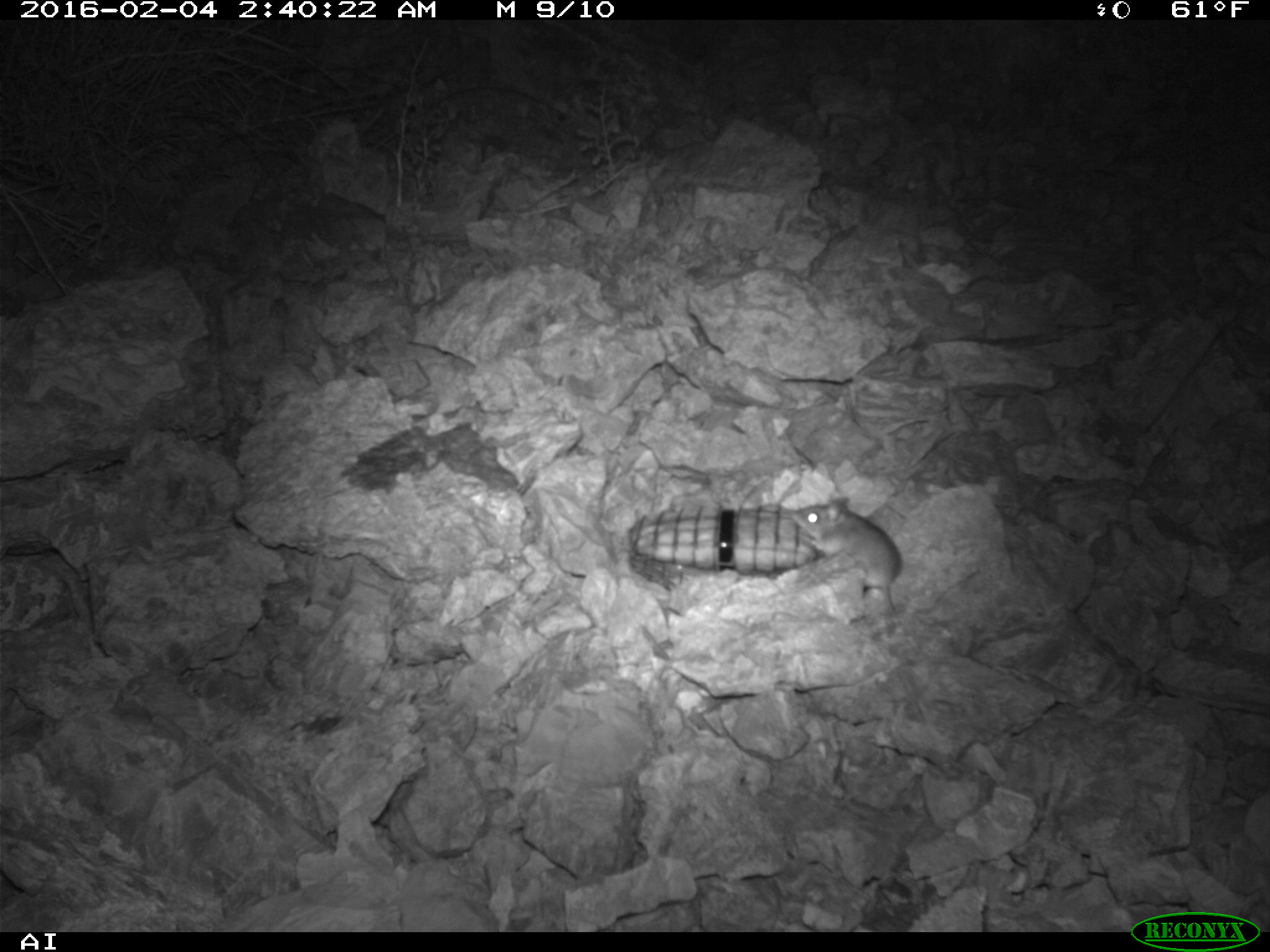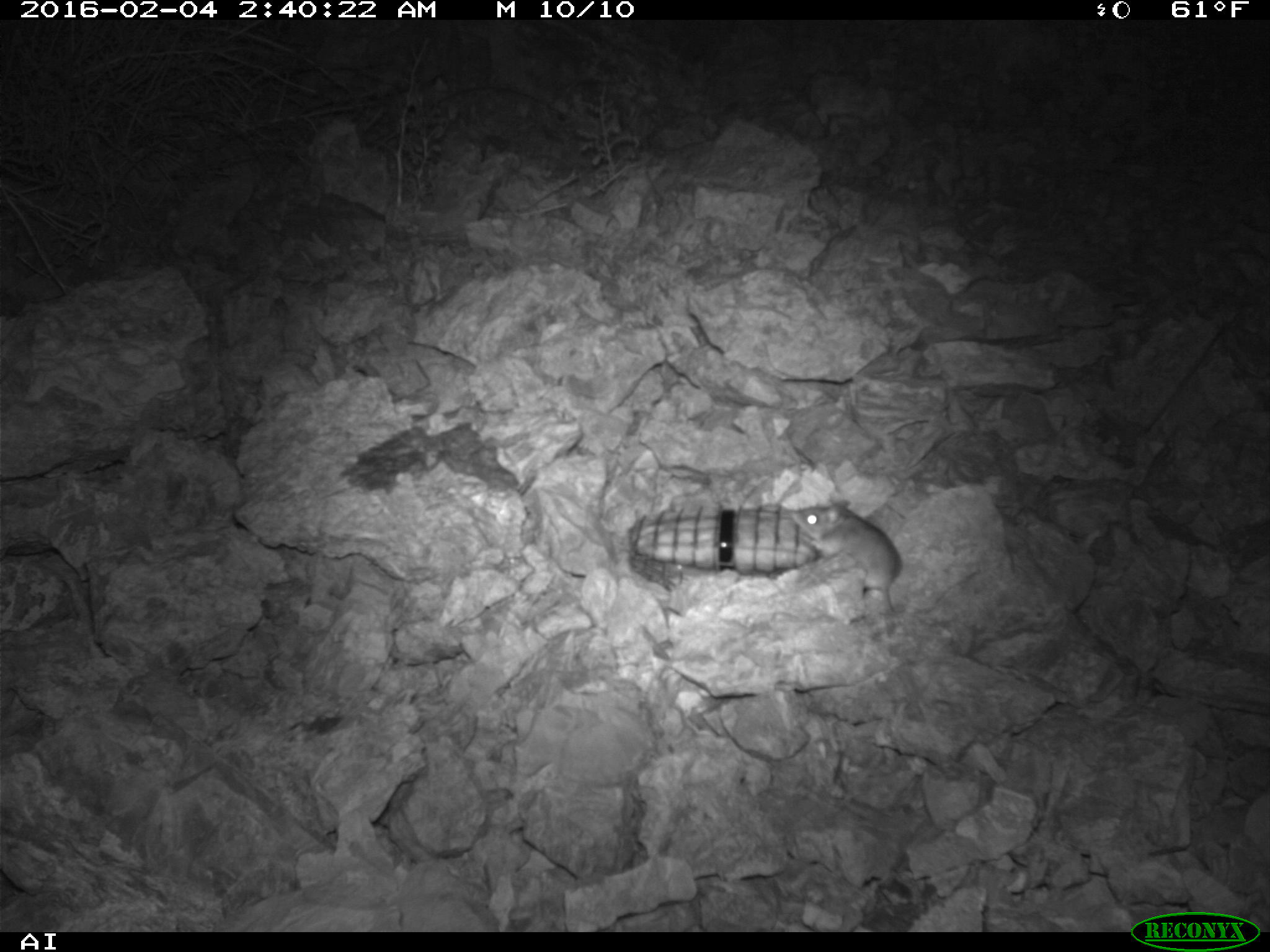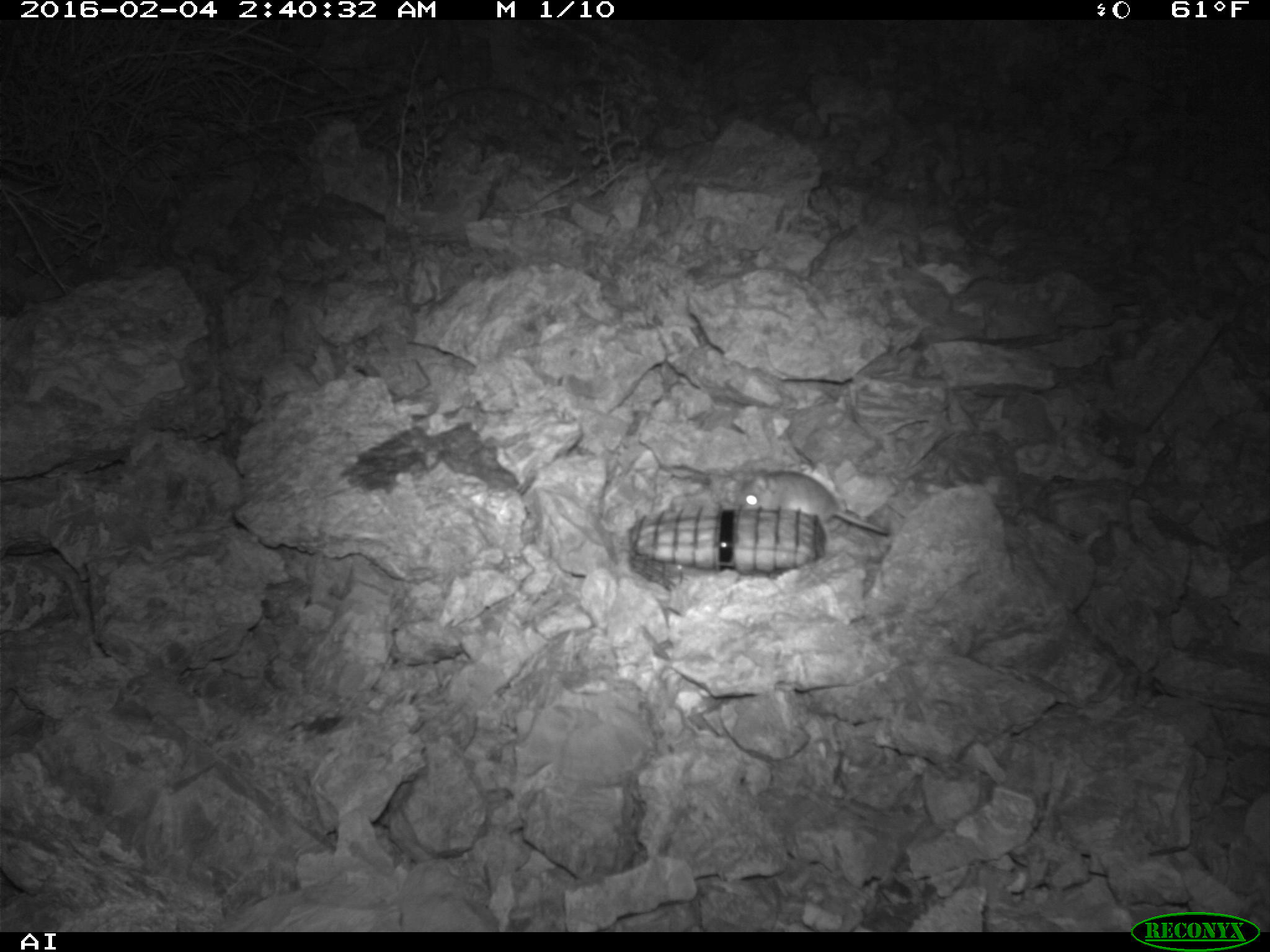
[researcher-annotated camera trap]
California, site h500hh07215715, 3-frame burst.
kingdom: Animalia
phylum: Chordata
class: Mammalia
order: Rodentia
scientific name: Rodentia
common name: rodent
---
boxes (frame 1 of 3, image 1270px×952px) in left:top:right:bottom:
rodent: 790:498:902:613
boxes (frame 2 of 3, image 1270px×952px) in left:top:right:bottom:
rodent: 792:498:904:614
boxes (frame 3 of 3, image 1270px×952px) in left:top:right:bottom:
rodent: 740:469:889:534